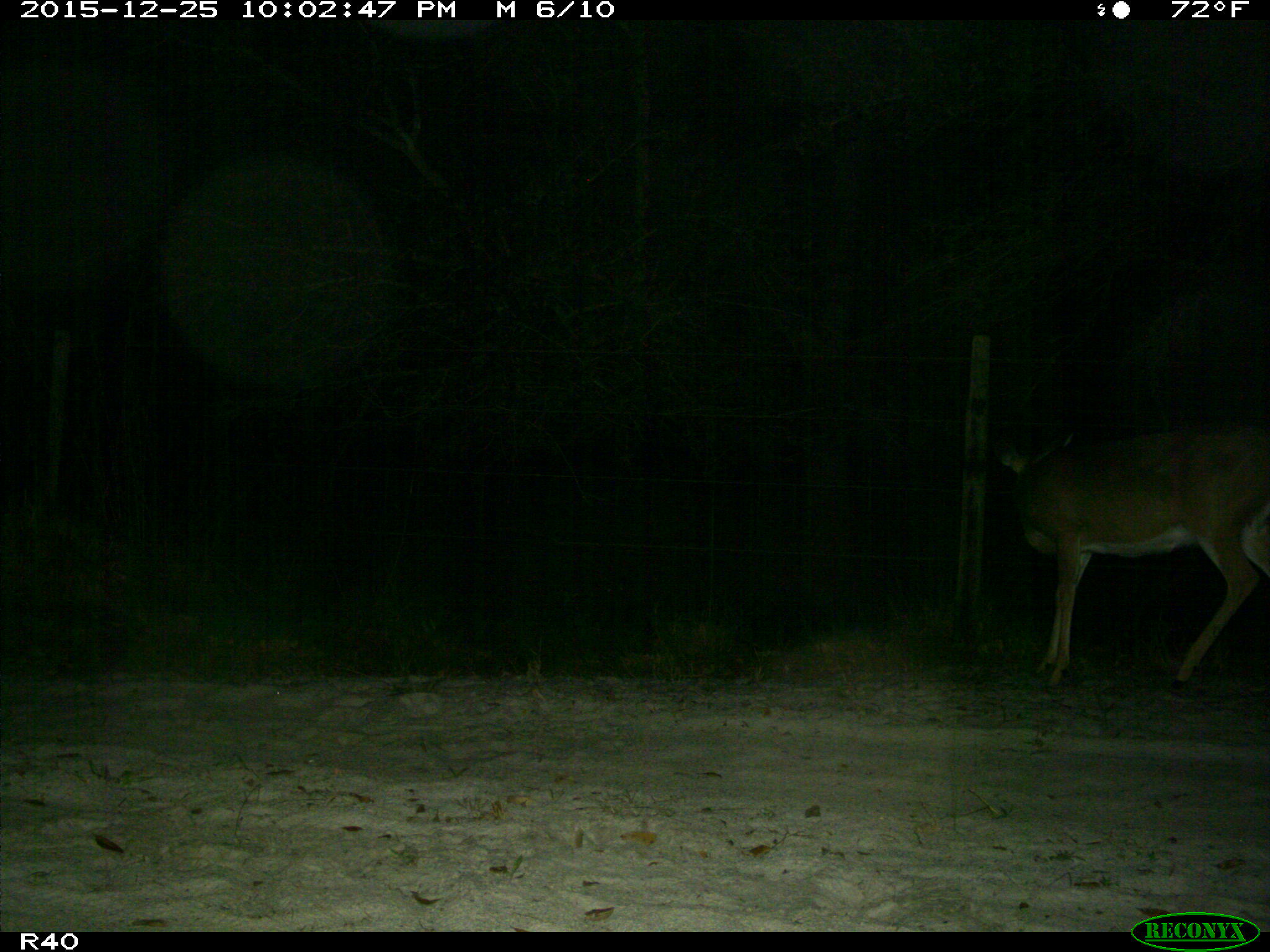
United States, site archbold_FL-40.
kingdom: Animalia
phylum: Chordata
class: Mammalia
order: Artiodactyla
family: Cervidae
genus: Odocoileus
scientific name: Odocoileus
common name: deer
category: unidentified deer